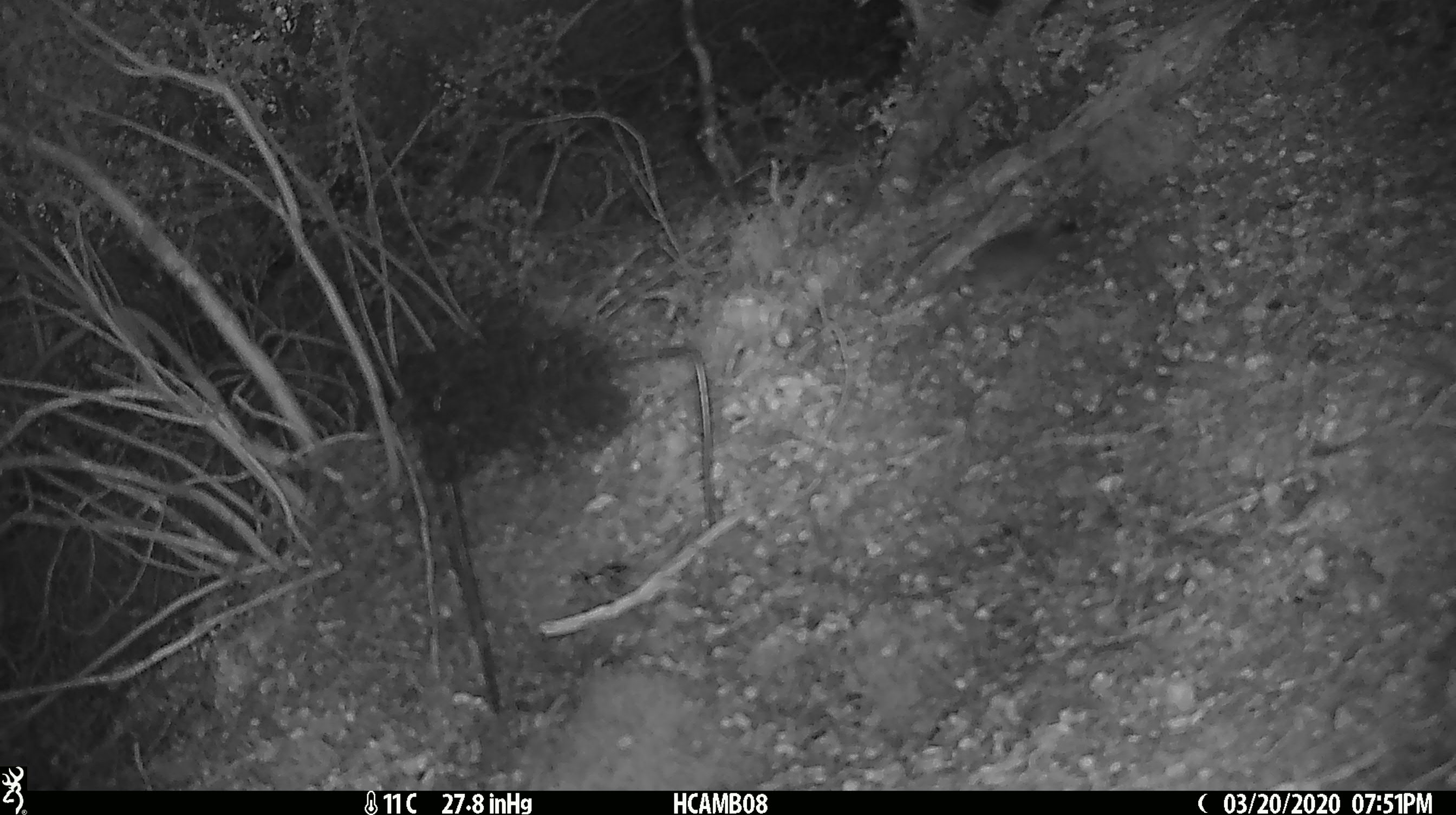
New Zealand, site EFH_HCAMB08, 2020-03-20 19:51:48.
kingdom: Animalia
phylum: Chordata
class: Mammalia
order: Rodentia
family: Muridae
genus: Mus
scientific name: Mus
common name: mouse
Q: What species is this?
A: Mouse (Mus).